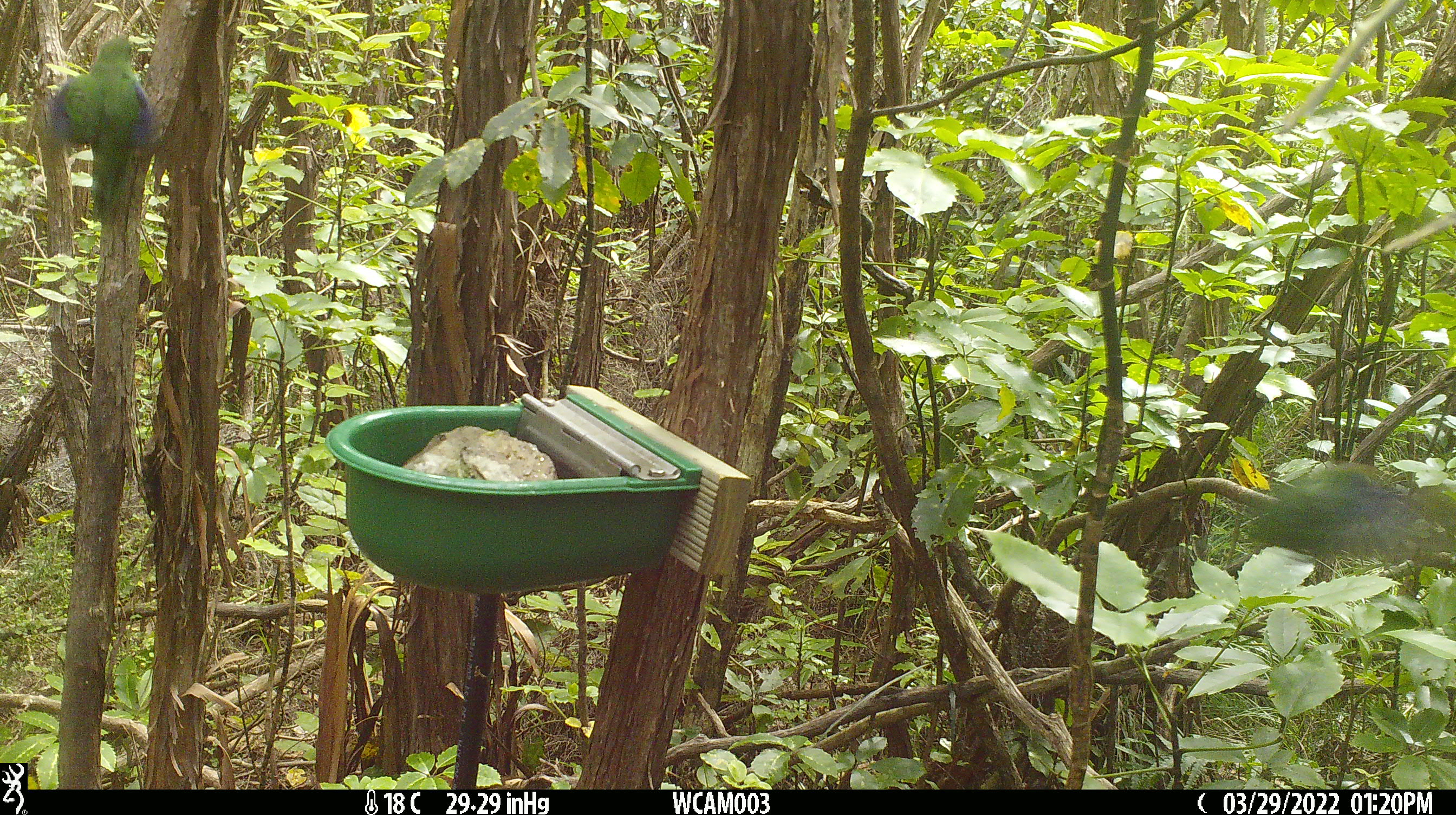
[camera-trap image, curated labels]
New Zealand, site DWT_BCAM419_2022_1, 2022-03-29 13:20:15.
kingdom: Animalia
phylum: Chordata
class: Aves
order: Psittaciformes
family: Psittaculidae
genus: Cyanoramphus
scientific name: Cyanoramphus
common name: parakeet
Parakeet (Cyanoramphus).